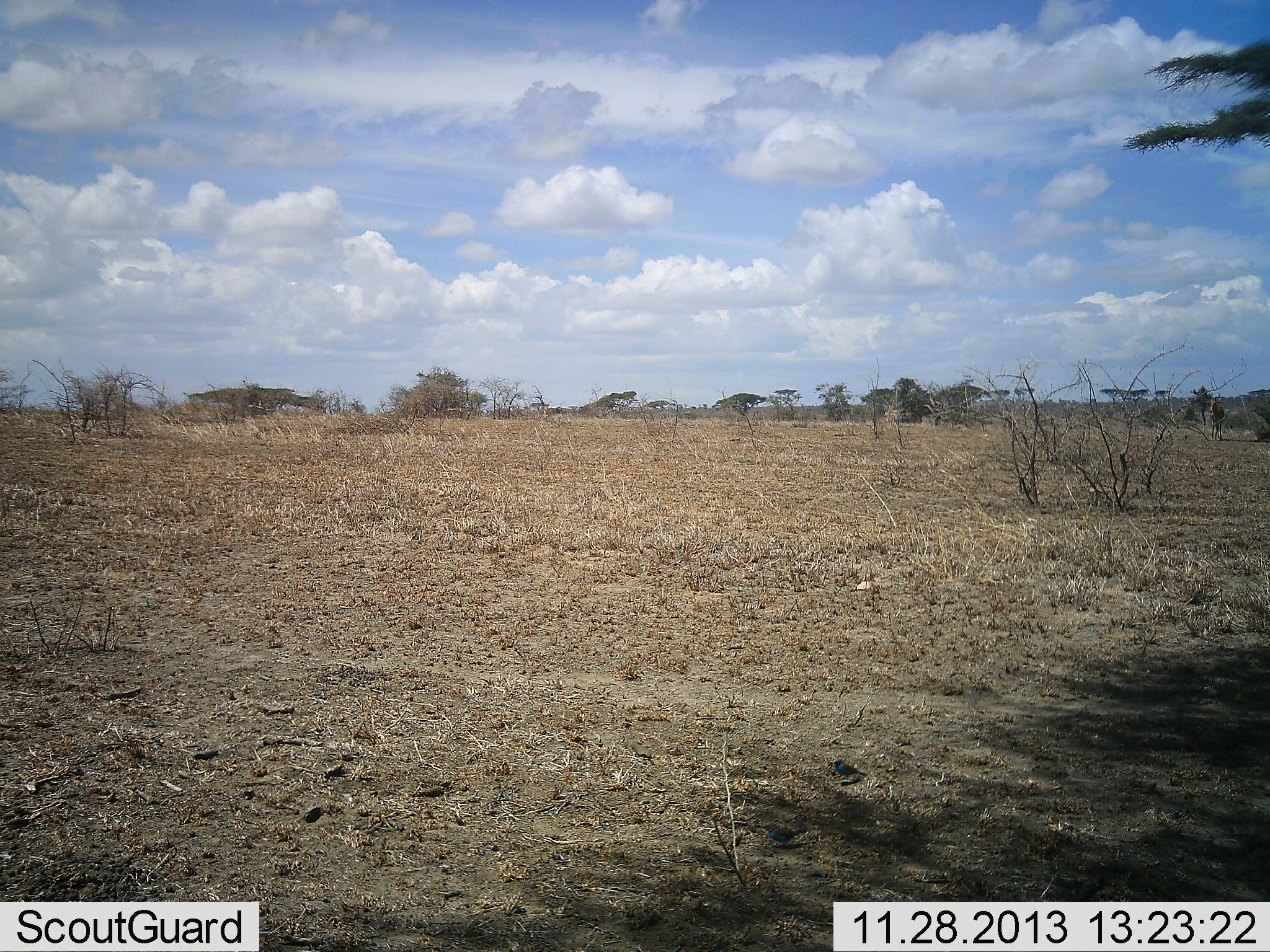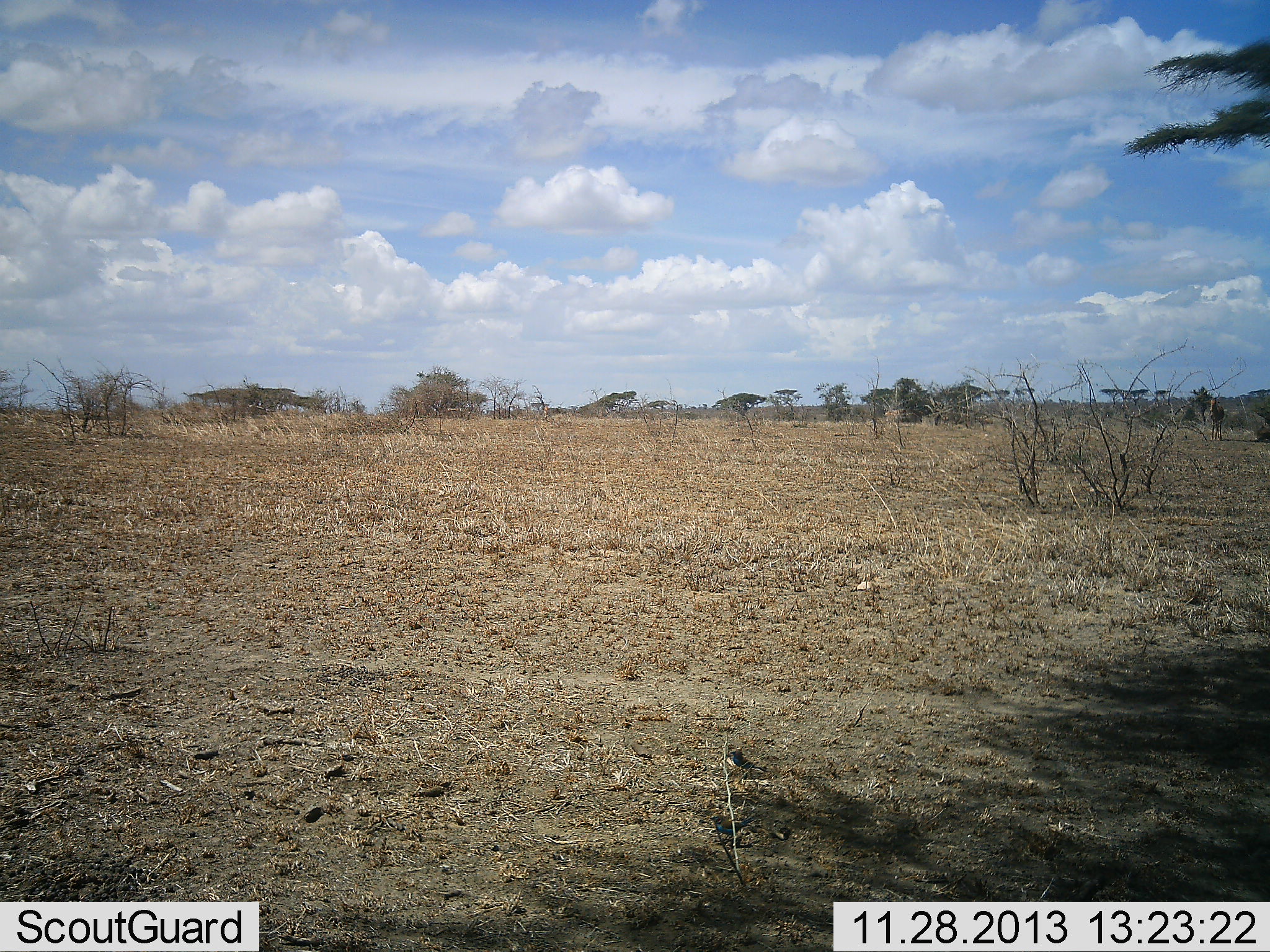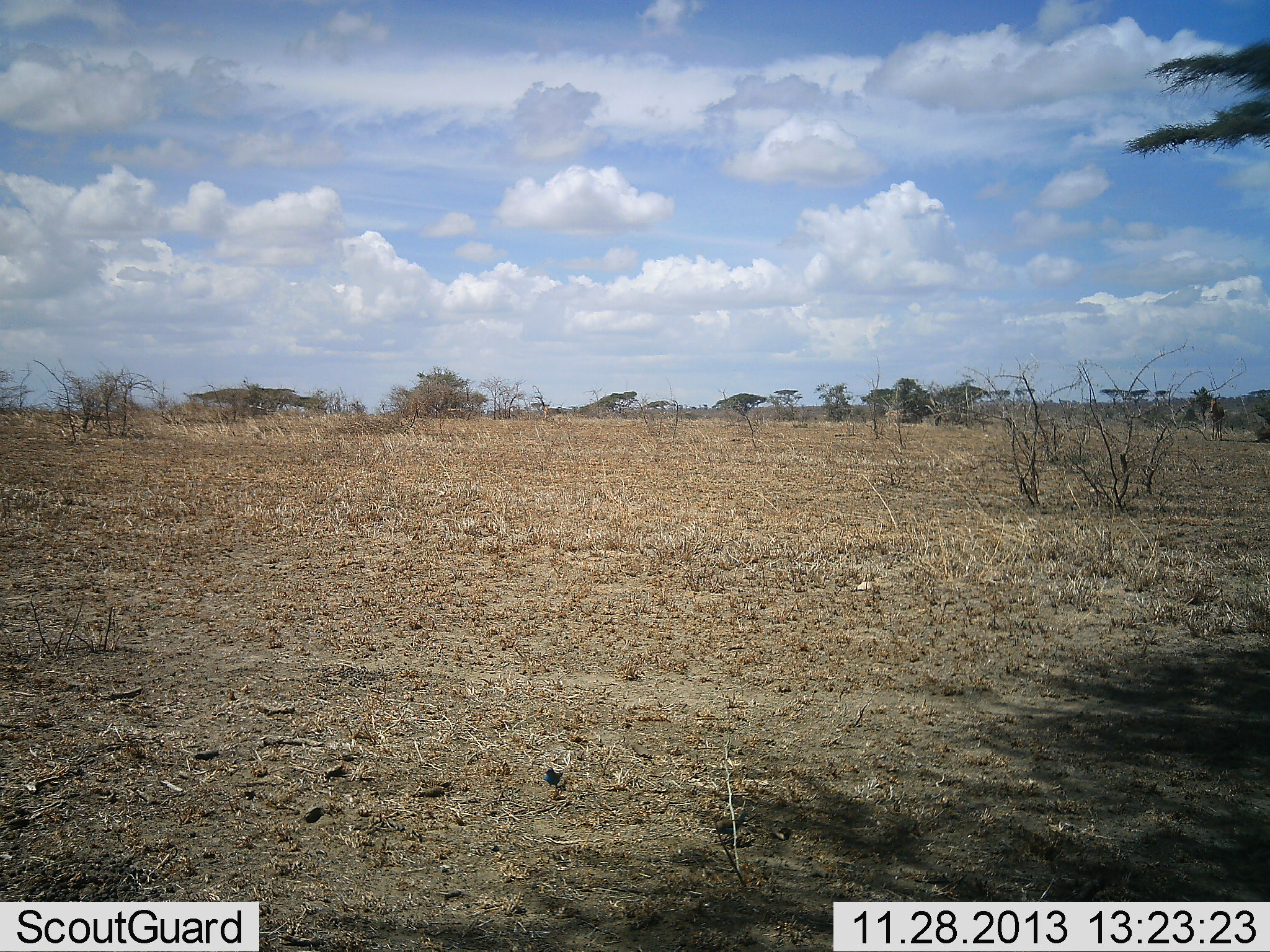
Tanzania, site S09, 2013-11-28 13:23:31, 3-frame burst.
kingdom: Animalia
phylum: Chordata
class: Aves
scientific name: Aves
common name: bird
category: otherbird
Otherbird (bird) (Aves), count 1. Behavior (volunteer vote fractions): standing 10%, resting 0%, moving 100%, interacting 0%. Young present (vote fraction): 0%. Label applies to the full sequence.